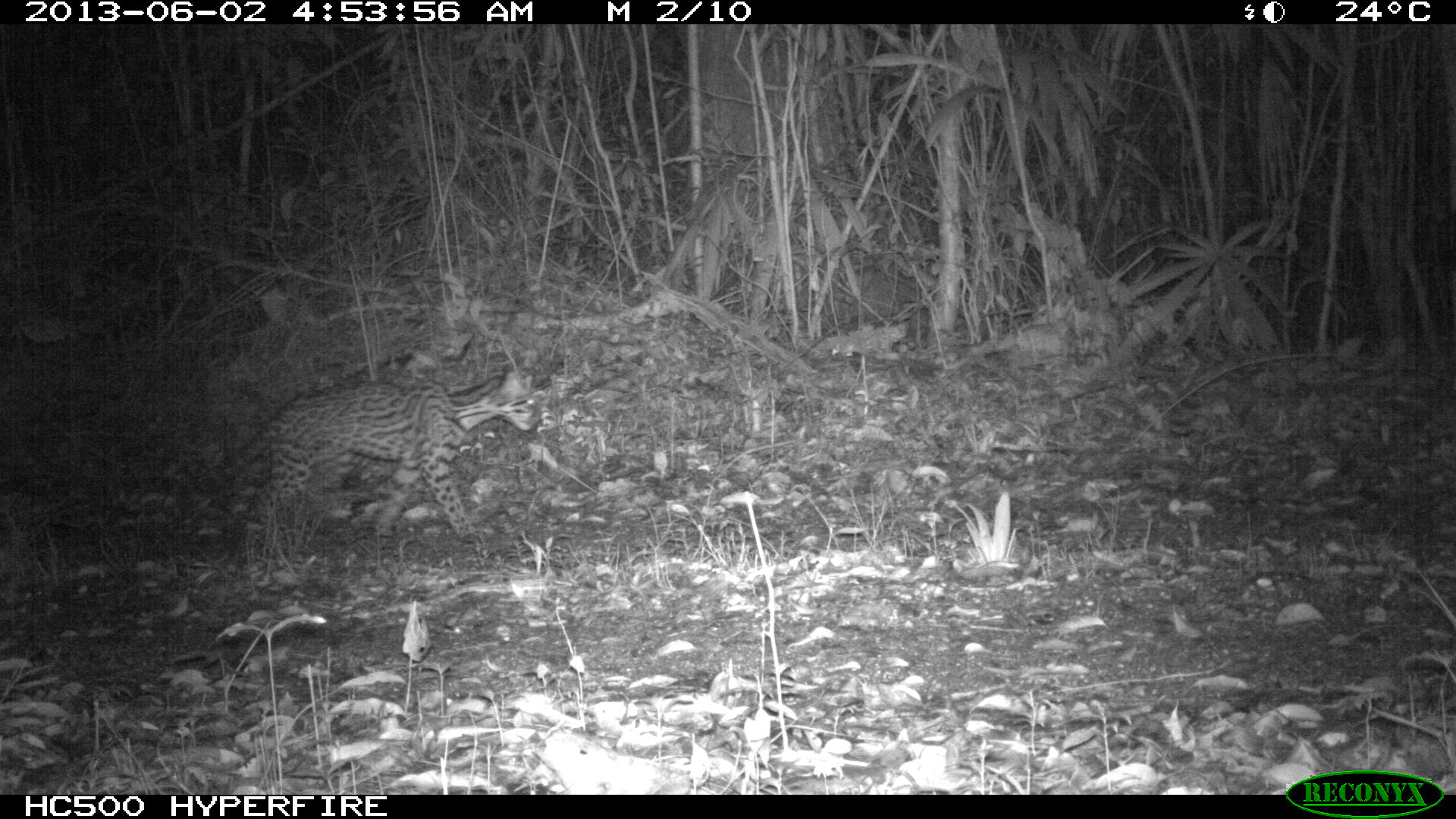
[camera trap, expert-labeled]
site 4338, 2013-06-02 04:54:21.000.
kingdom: Animalia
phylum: Chordata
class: Mammalia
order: Carnivora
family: Felidae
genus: Leopardus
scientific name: Leopardus pardalis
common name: ocelot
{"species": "Leopardus pardalis (ocelot)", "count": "1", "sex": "female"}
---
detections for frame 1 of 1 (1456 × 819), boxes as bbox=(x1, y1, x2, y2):
leopardus pardalis: bbox=(196, 365, 541, 543)